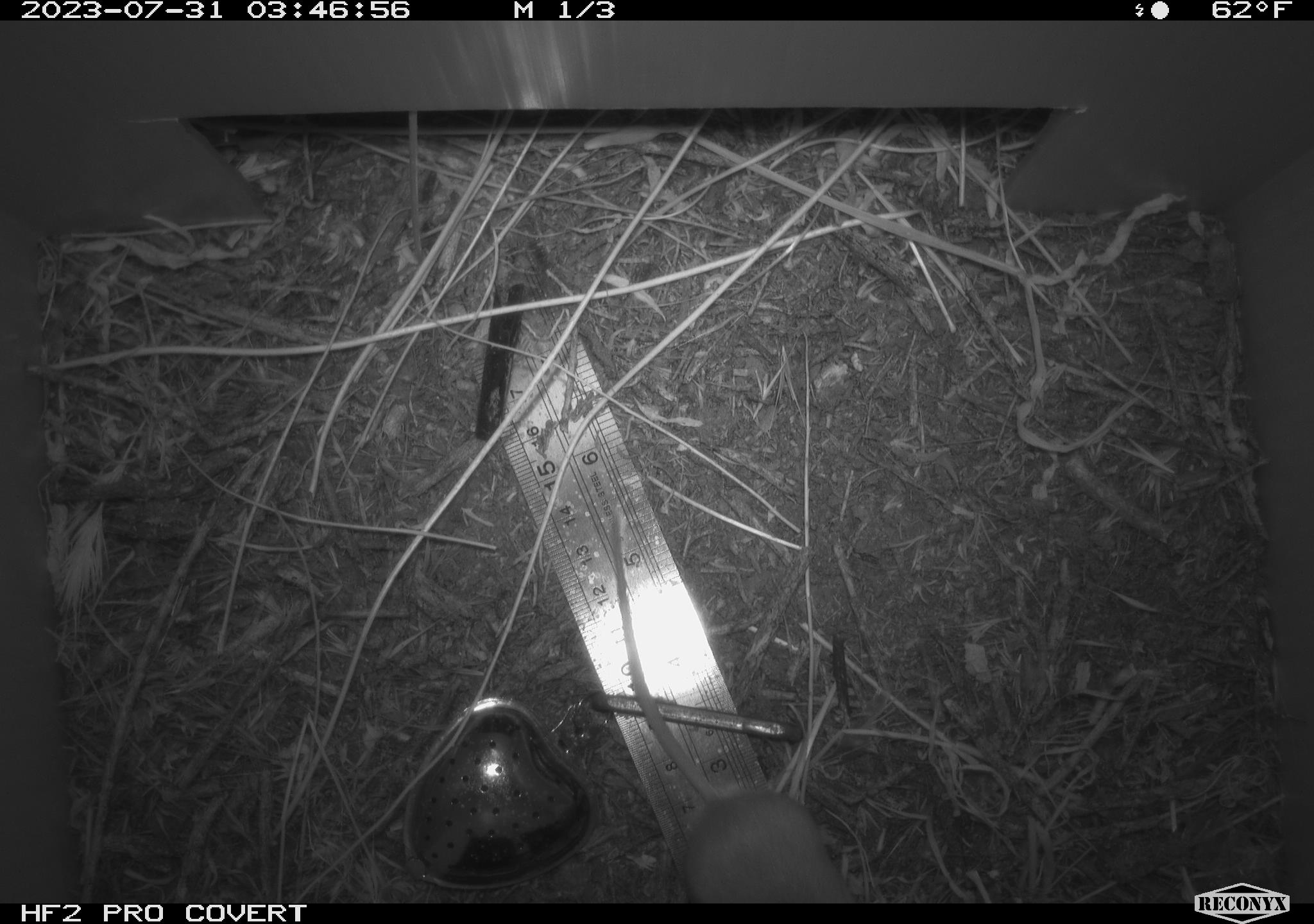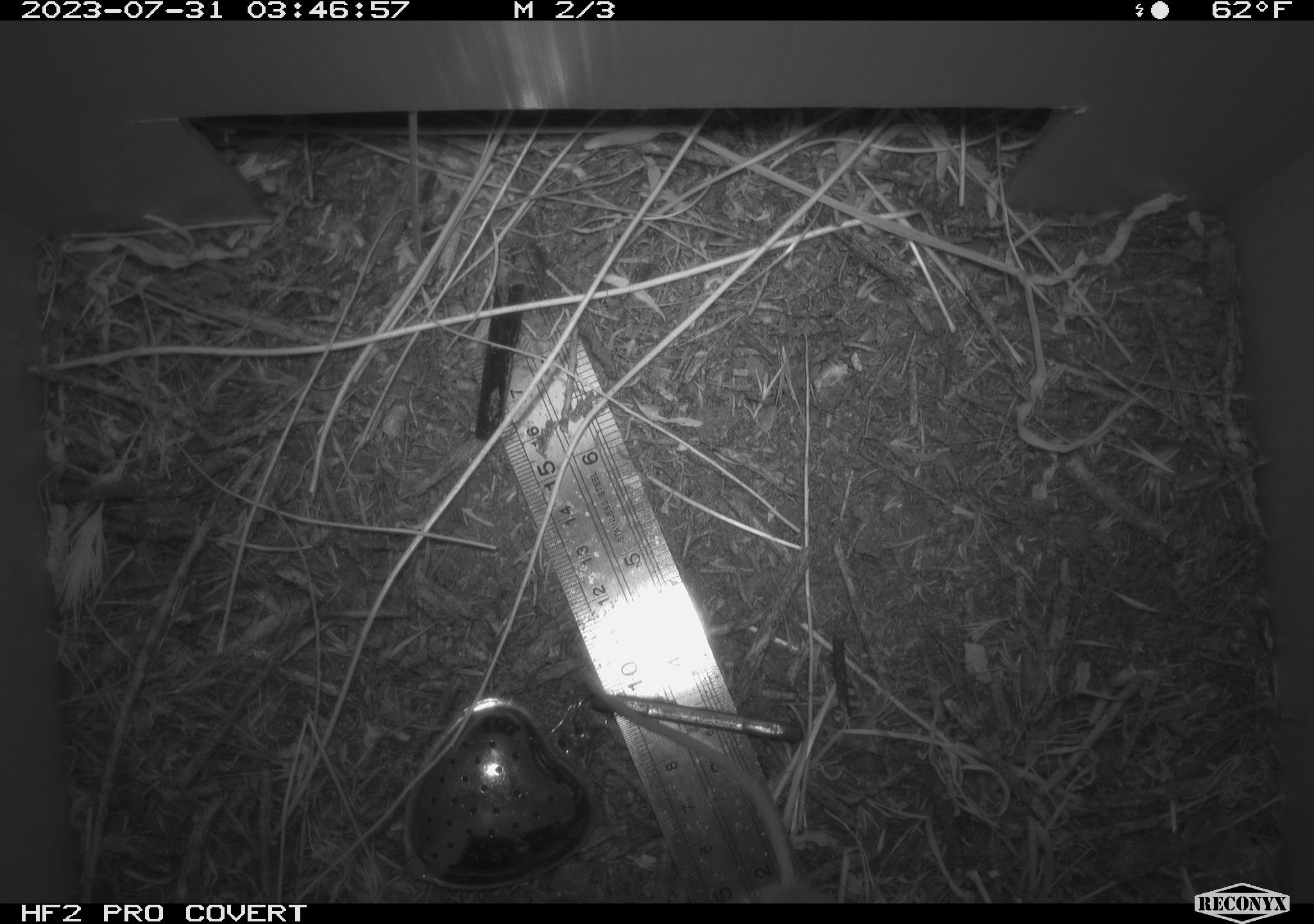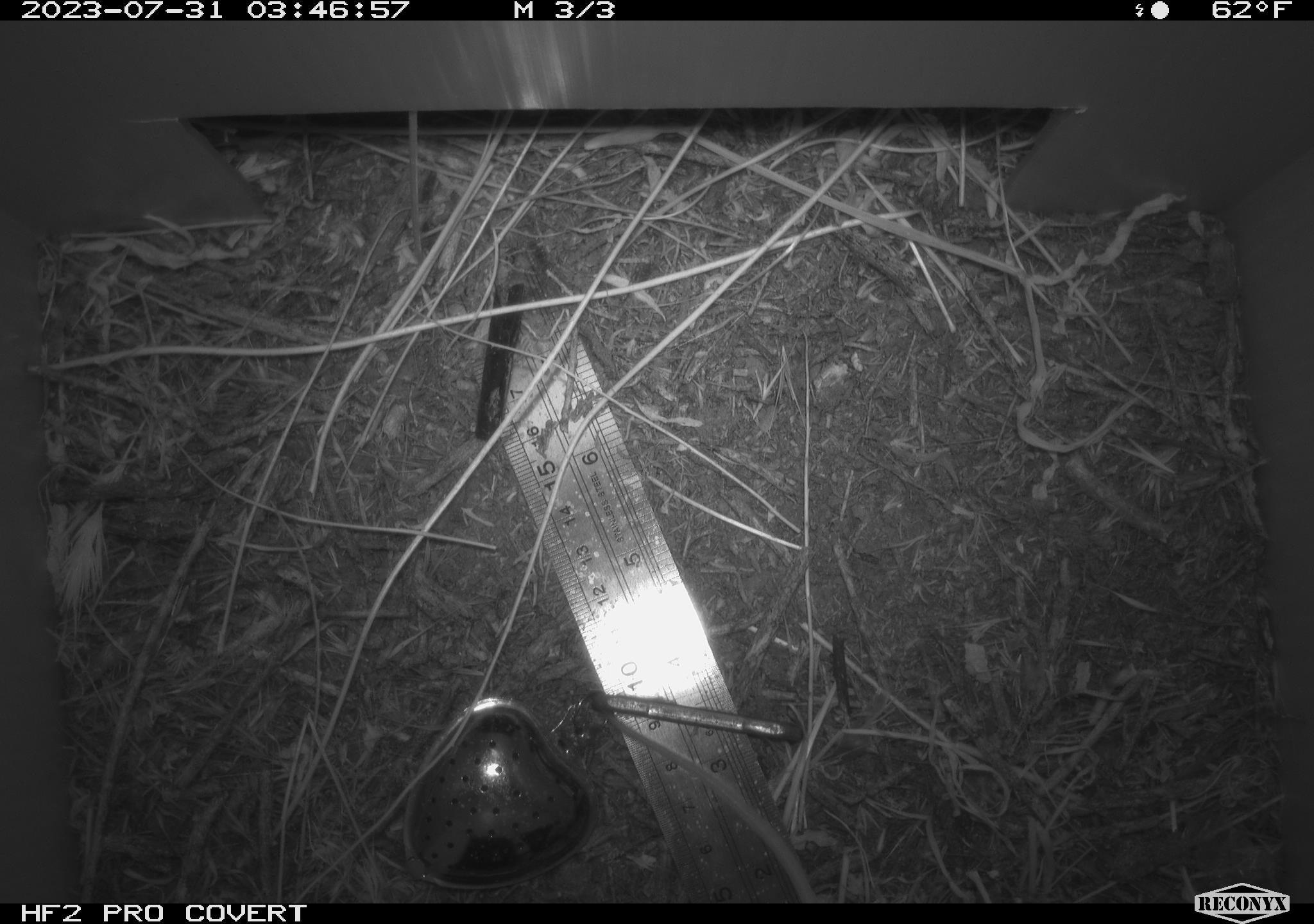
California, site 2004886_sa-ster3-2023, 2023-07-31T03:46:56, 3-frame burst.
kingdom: Animalia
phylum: Chordata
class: Mammalia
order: Rodentia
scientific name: Rodentia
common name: mouse species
Mouse species (Rodentia).